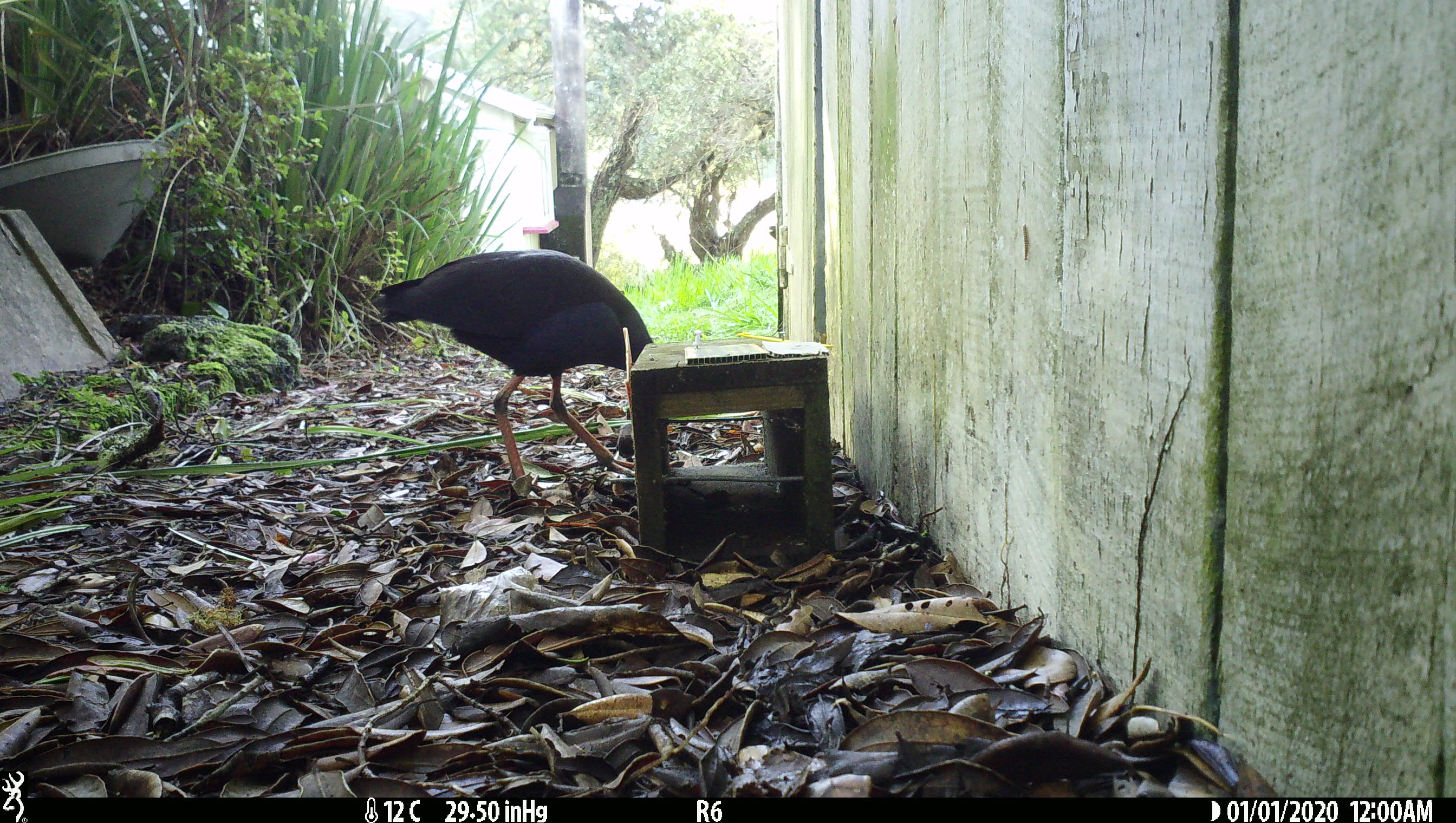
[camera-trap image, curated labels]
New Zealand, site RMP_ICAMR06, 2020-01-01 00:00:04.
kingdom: Animalia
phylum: Chordata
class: Aves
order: Gruiformes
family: Rallidae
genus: Porphyrio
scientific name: Porphyrio melanotus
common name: australasian swamphen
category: pukeko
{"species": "pukeko (australasian swamphen) (Porphyrio melanotus)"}